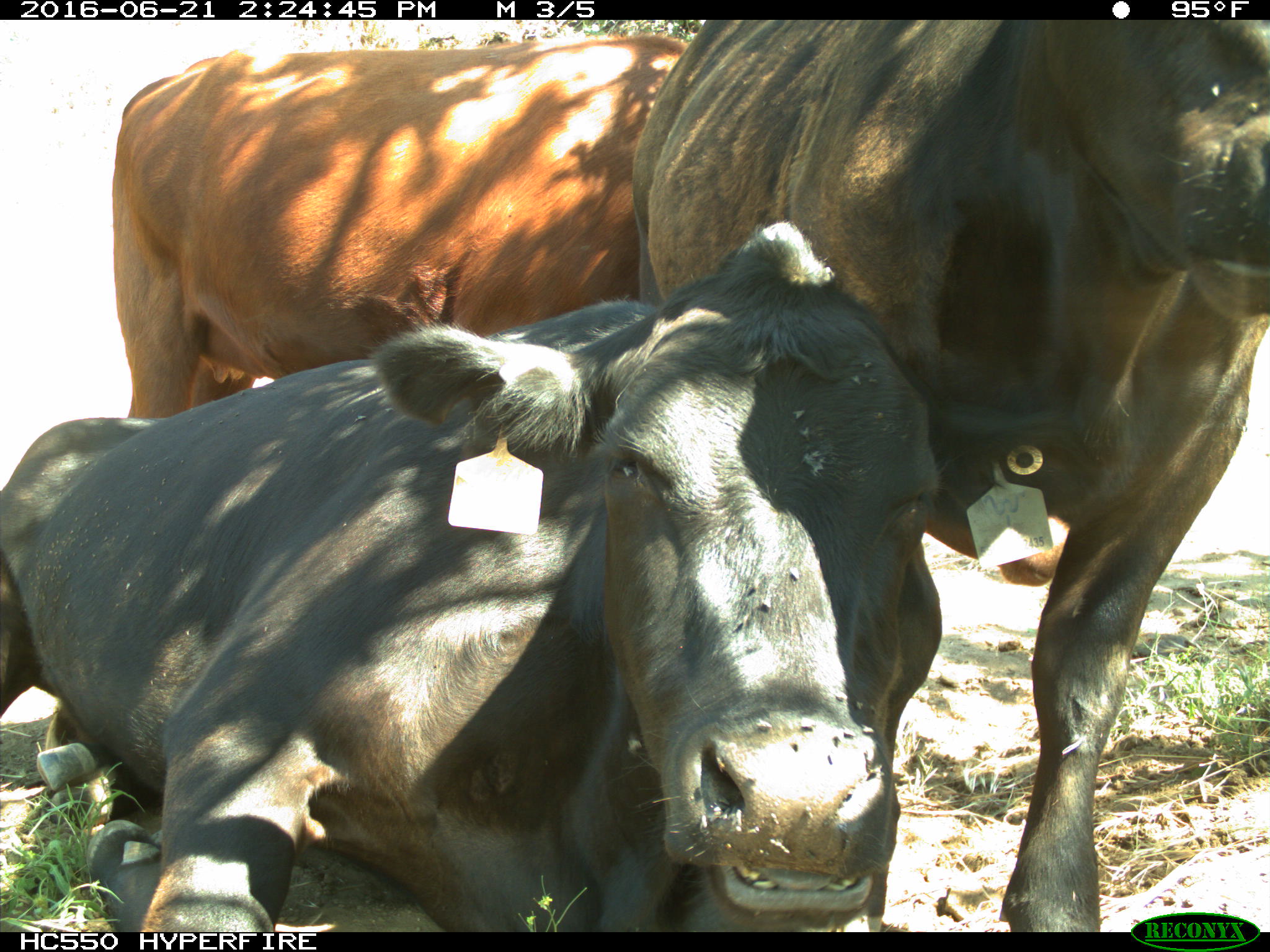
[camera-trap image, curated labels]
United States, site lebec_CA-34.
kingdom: Animalia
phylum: Chordata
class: Mammalia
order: Artiodactyla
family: Bovidae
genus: Bos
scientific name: Bos taurus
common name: domestic cow